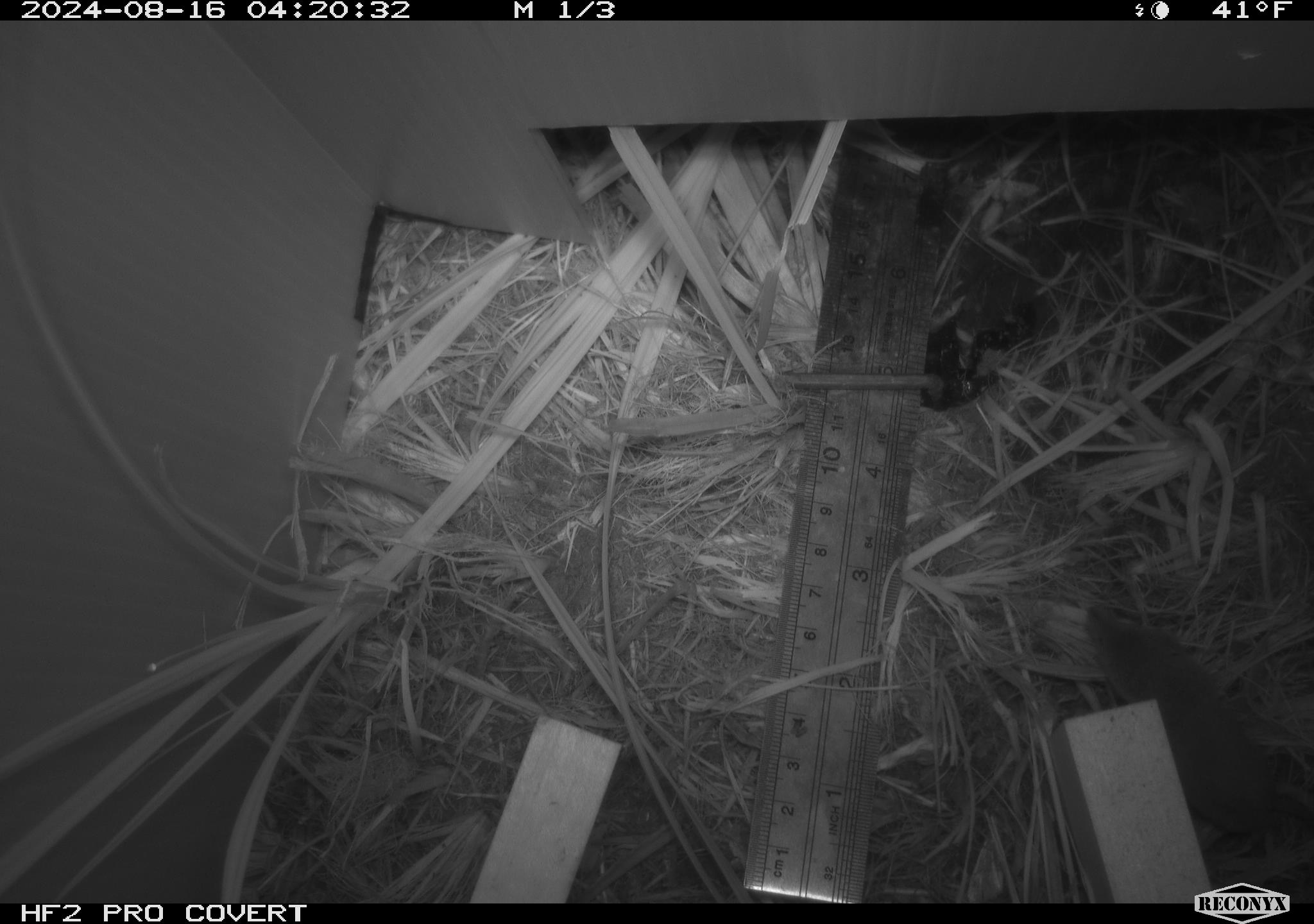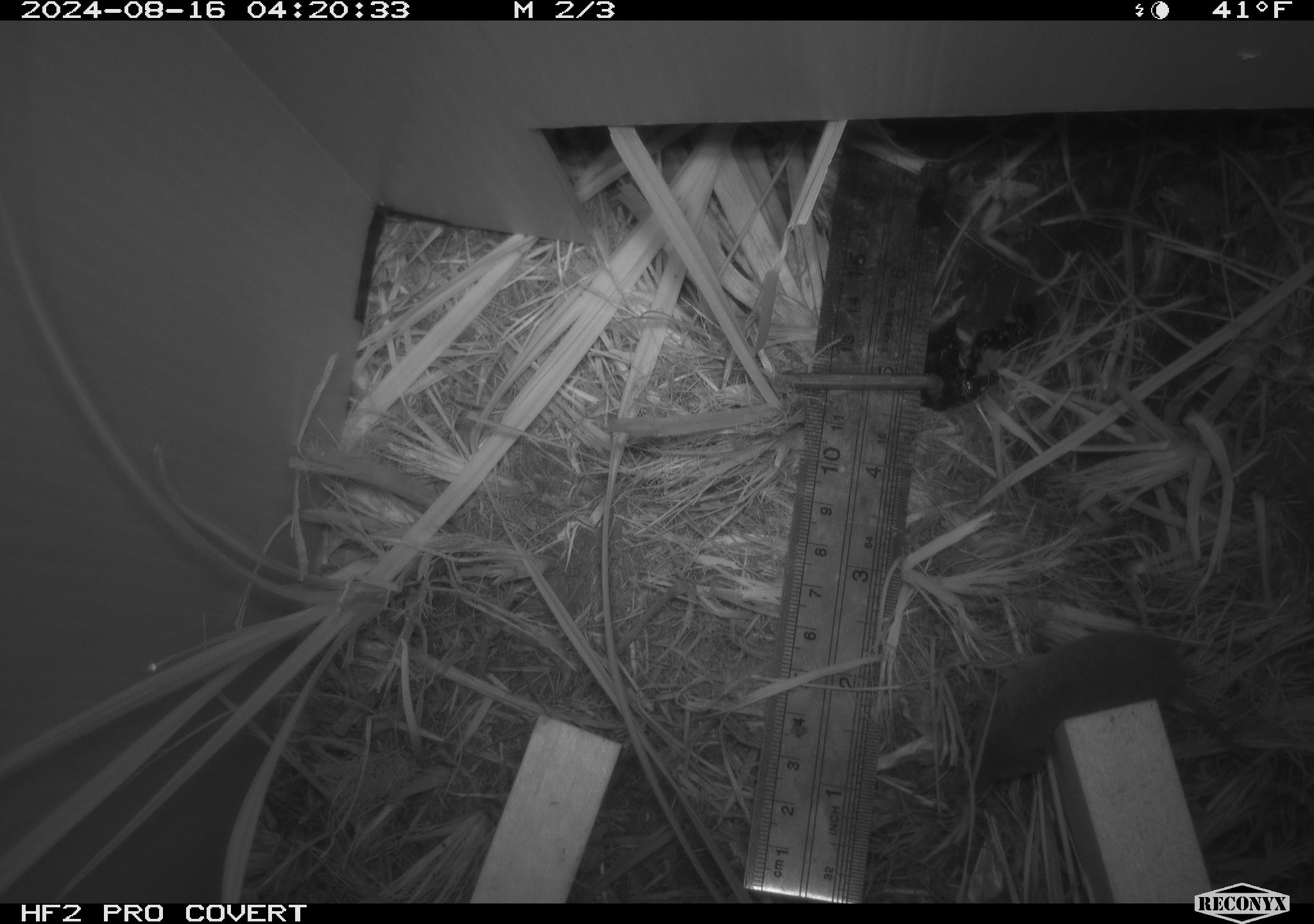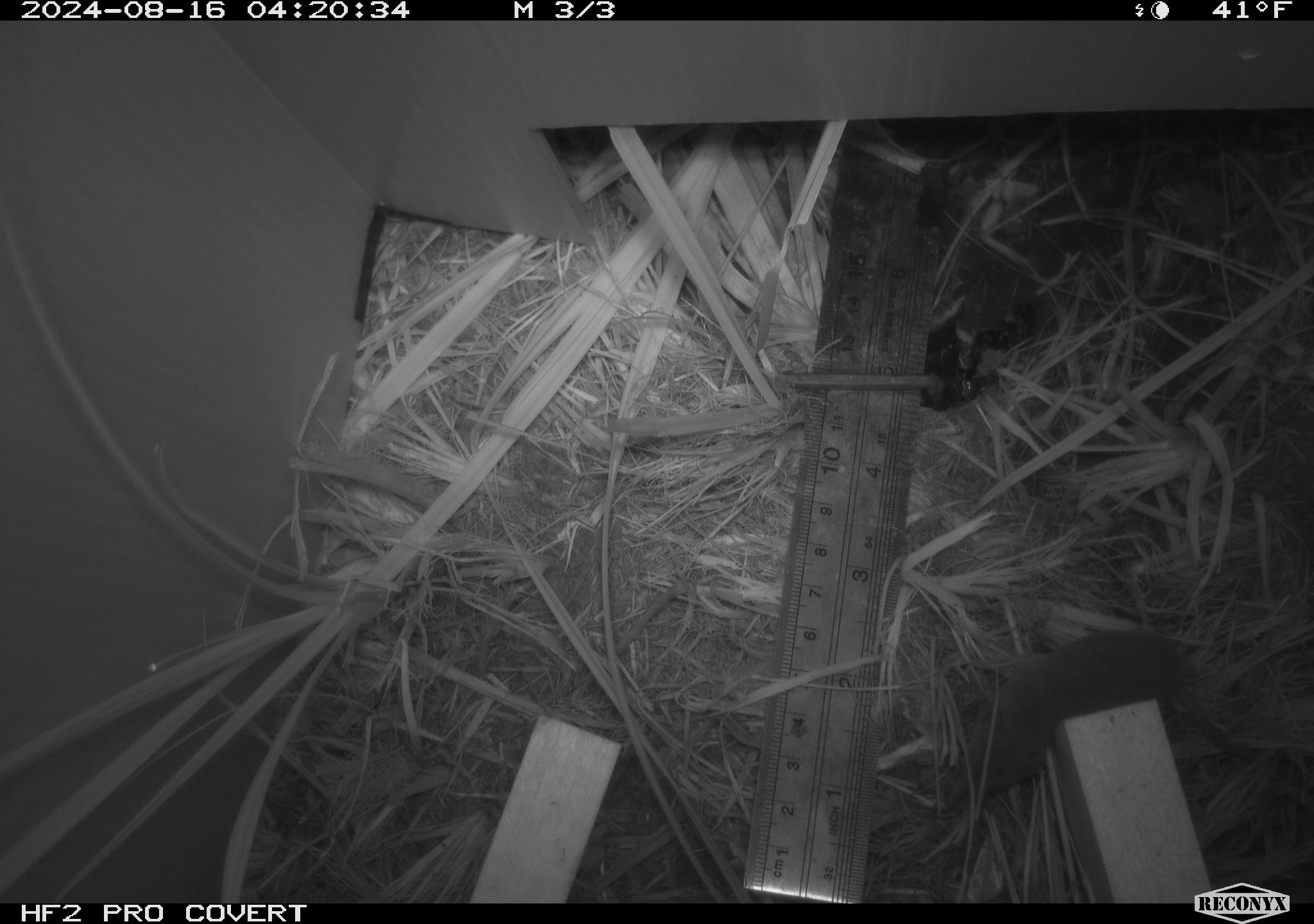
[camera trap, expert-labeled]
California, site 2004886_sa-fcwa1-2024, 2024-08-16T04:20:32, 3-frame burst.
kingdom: Animalia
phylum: Chordata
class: Mammalia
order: Eulipotyphla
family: Soricidae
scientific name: Soricidae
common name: shrews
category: soricidae family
Soricidae family (shrews) (Soricidae).